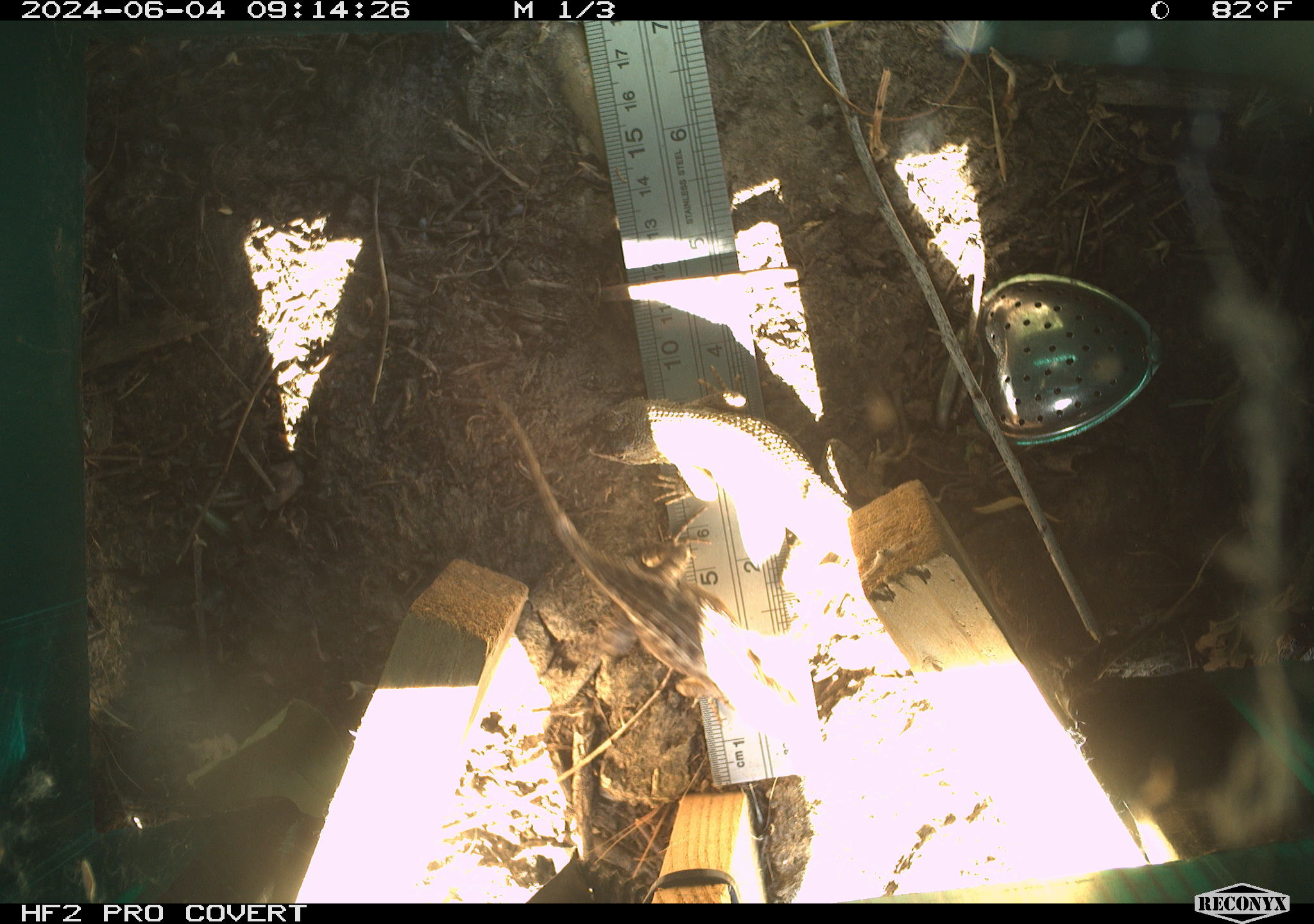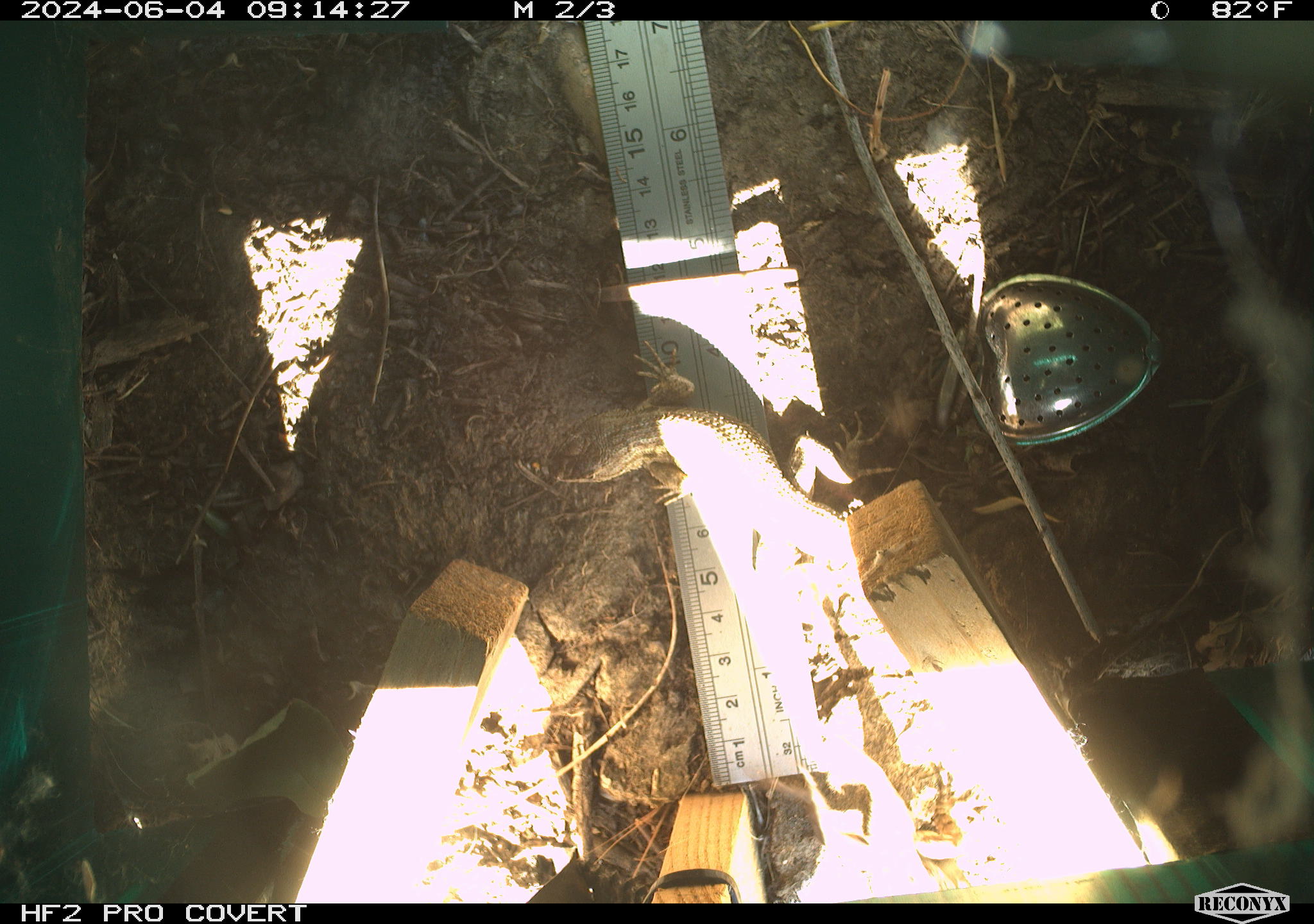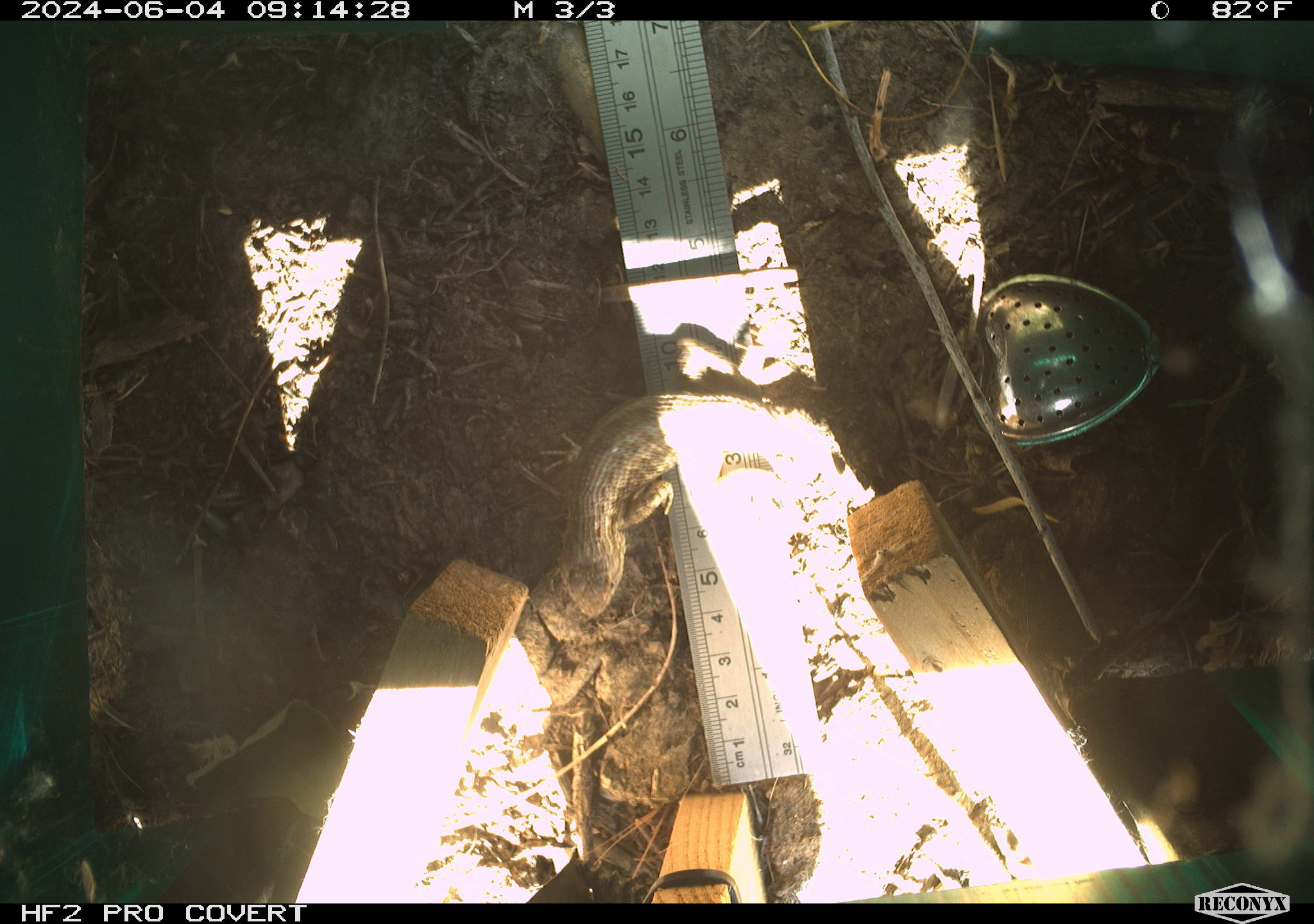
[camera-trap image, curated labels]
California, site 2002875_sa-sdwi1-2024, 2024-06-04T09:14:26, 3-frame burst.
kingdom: Animalia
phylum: Chordata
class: Reptilia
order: Squamata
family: Phrynosomatidae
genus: Sceloporus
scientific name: Sceloporus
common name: spiny lizards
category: sceloporus species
Sceloporus species (spiny lizards) (Sceloporus).